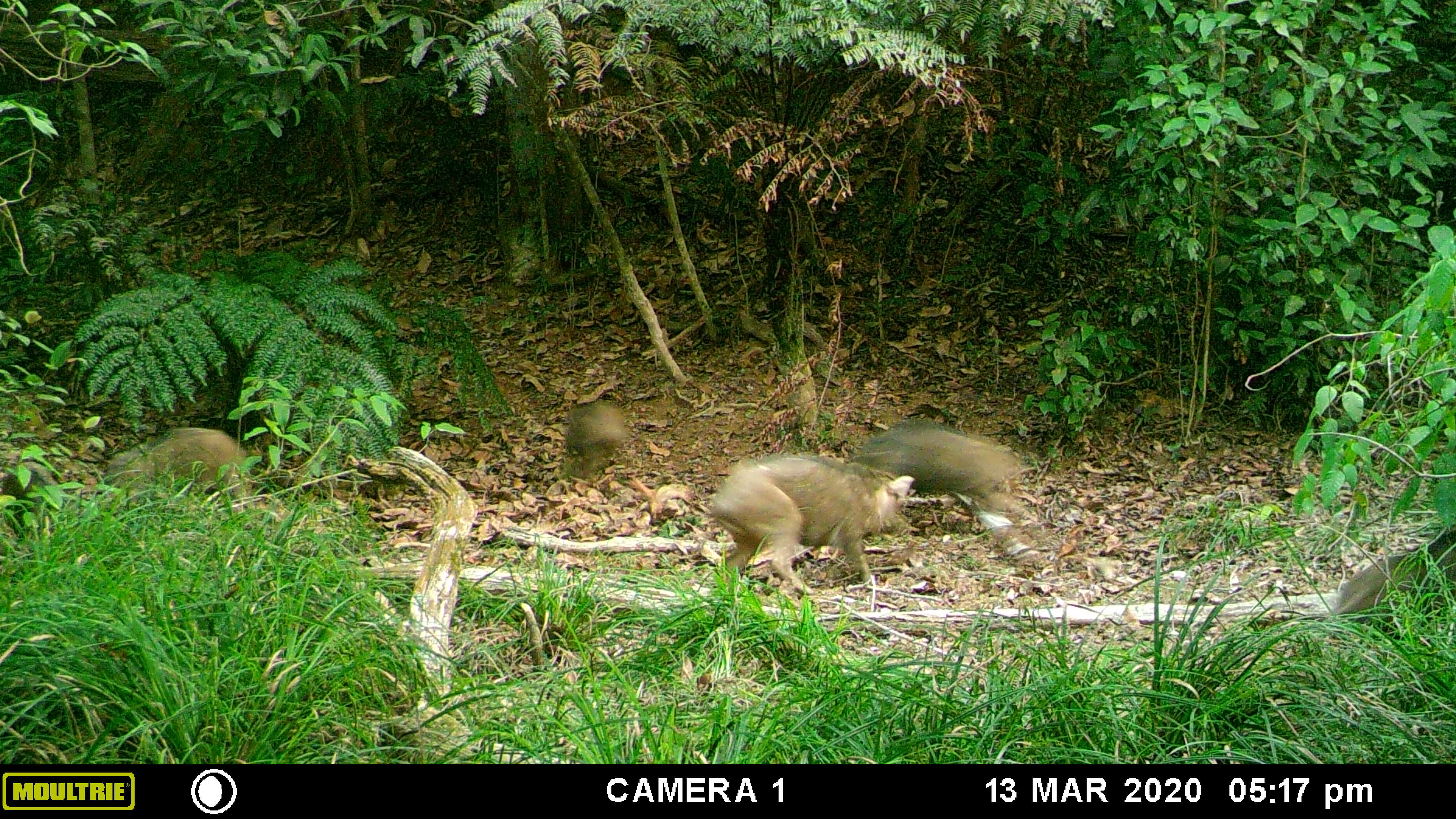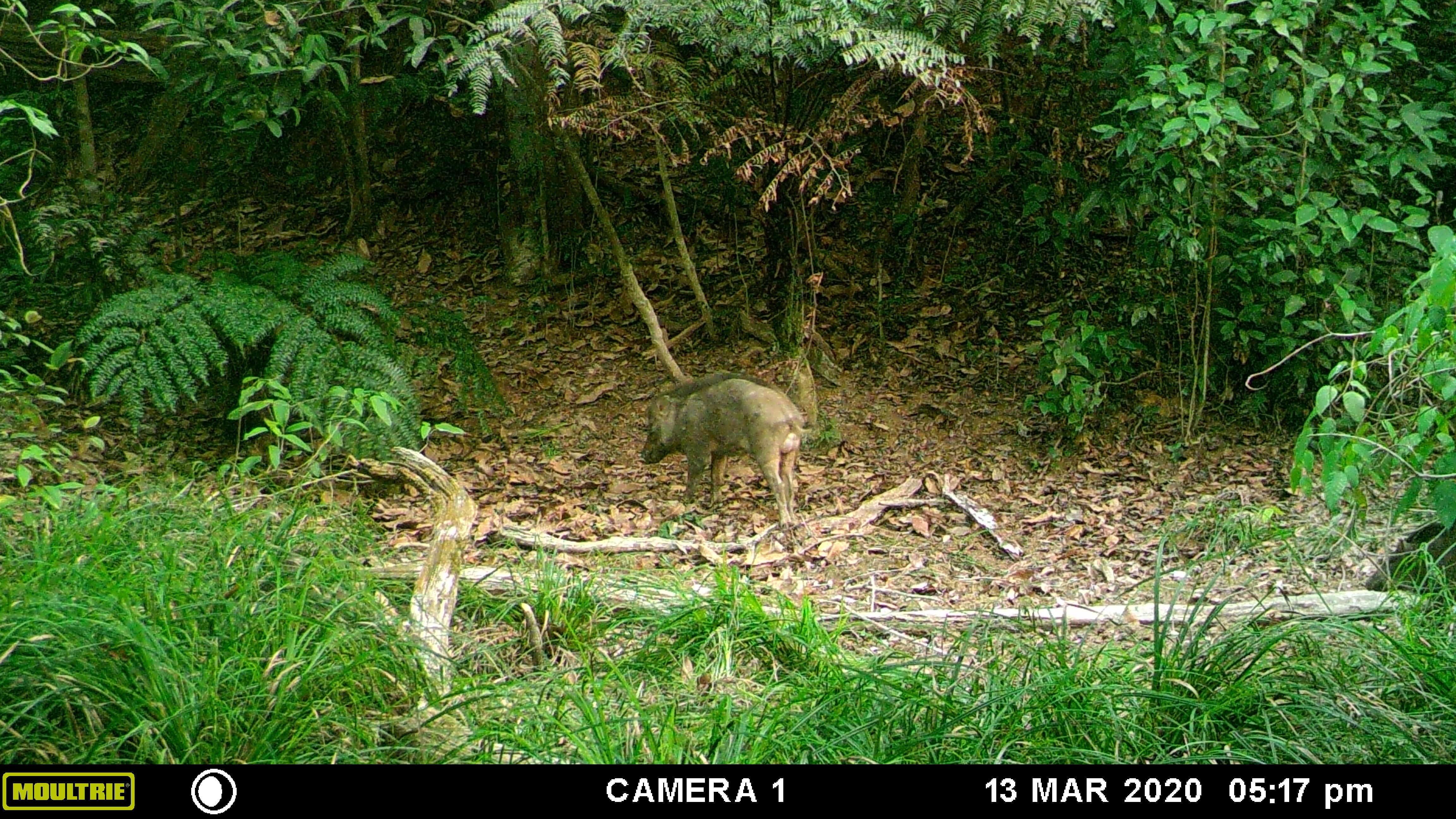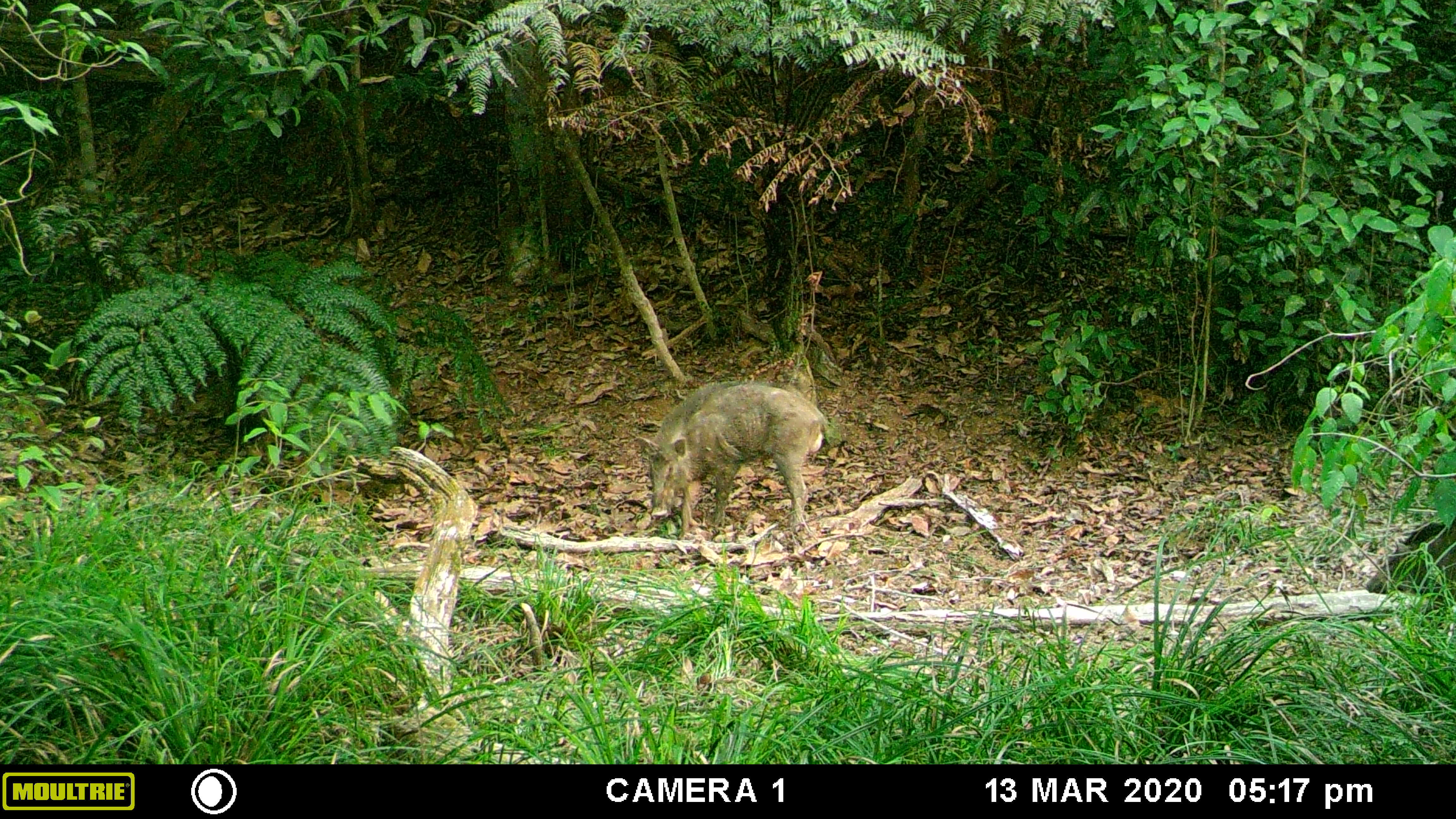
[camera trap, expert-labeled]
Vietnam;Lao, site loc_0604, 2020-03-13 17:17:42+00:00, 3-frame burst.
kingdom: Animalia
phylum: Chordata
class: Mammalia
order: Artiodactyla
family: Suidae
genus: Sus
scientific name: Sus scrofa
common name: eurasian wild pig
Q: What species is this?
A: Eurasian wild pig (Sus scrofa).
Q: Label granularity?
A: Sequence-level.